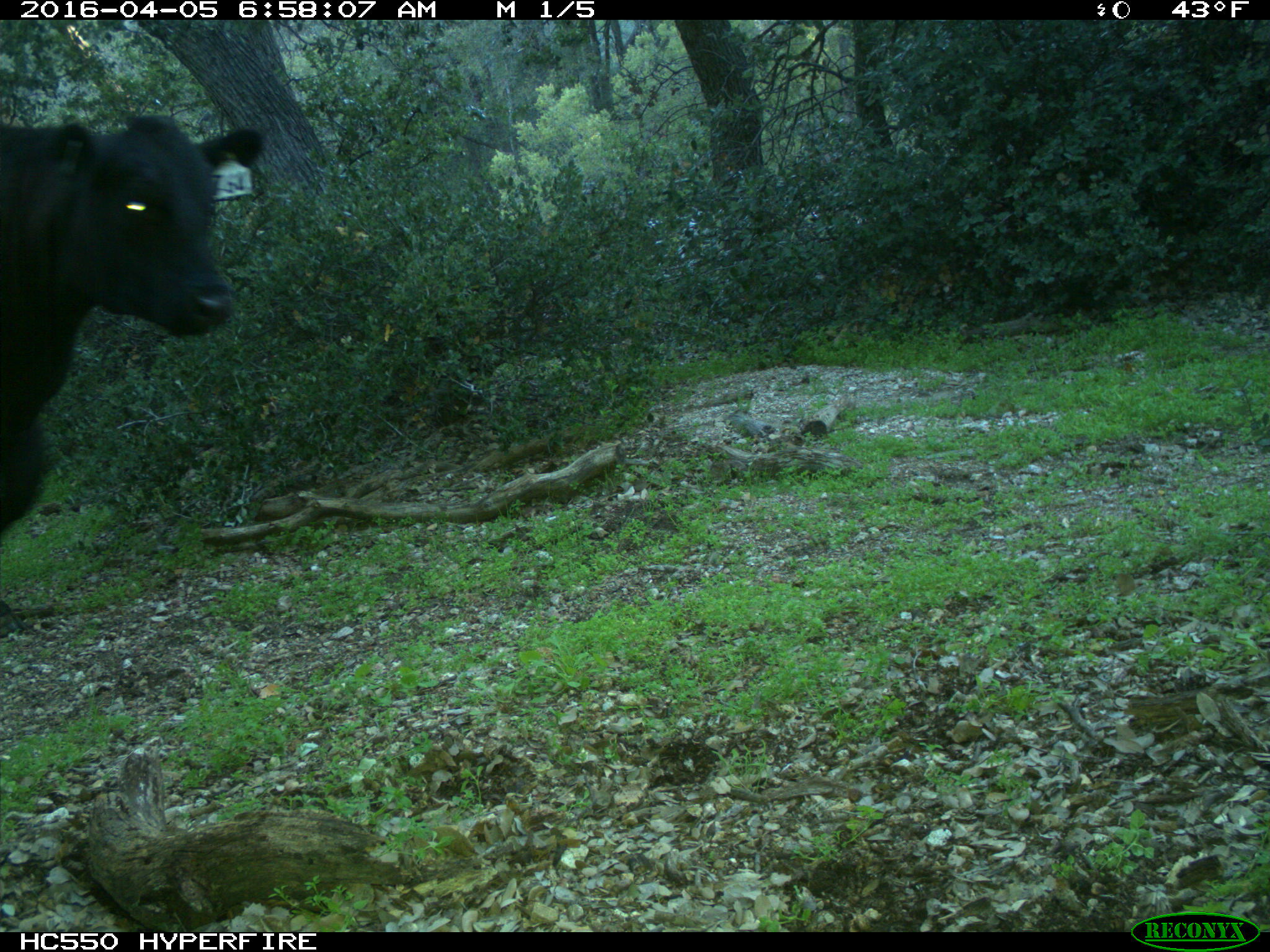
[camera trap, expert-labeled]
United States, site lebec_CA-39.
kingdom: Animalia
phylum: Chordata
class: Mammalia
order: Artiodactyla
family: Bovidae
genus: Bos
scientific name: Bos taurus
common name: domestic cow